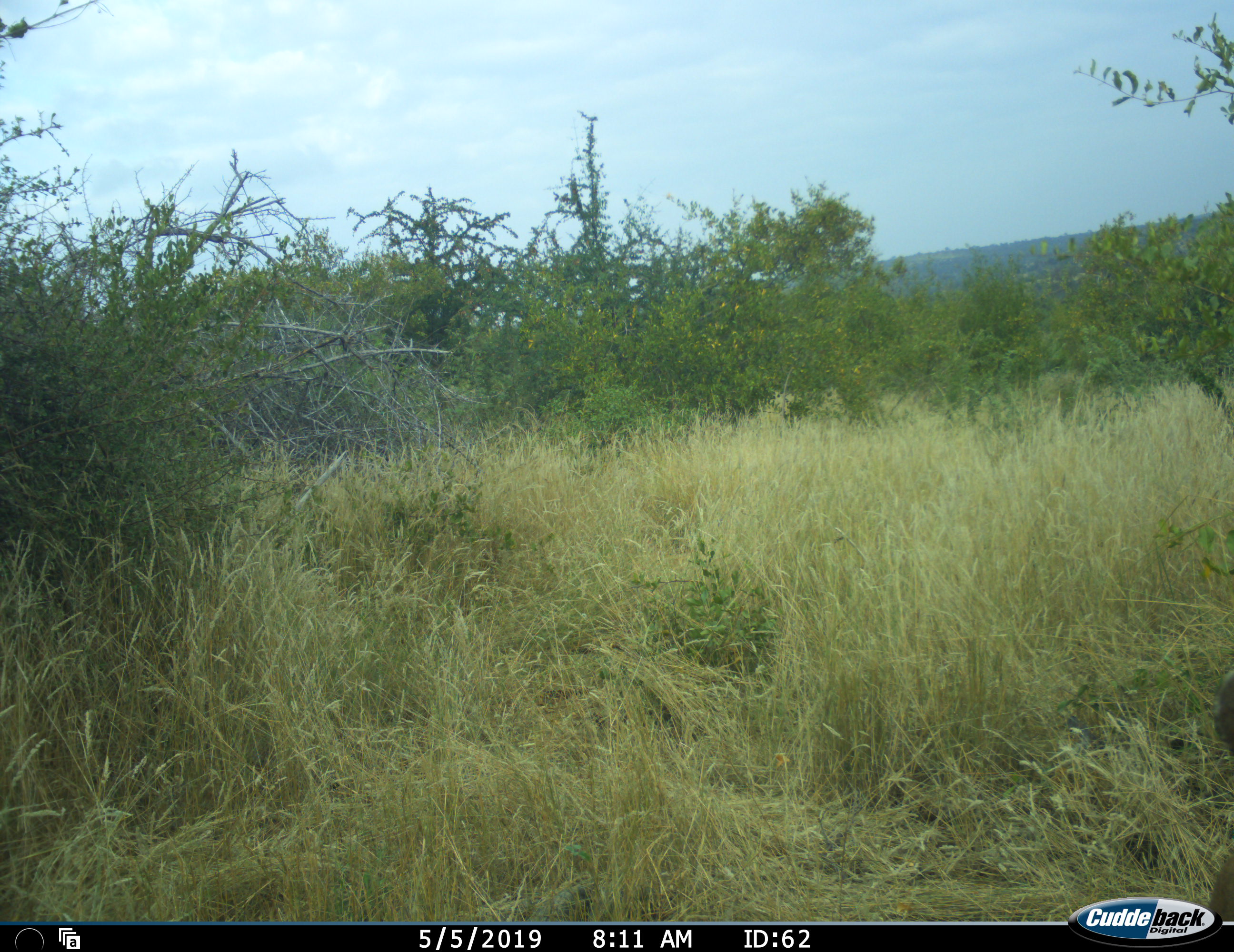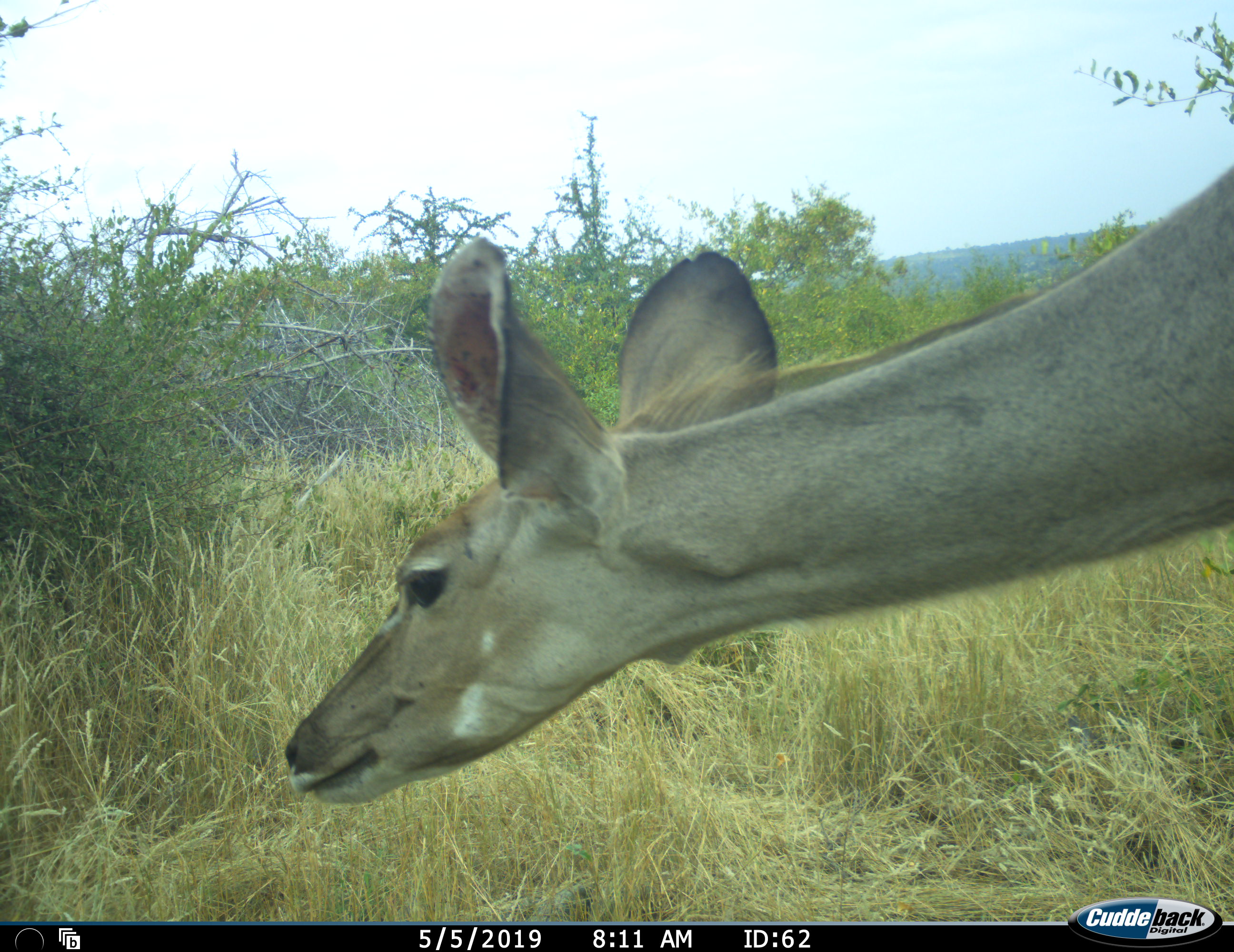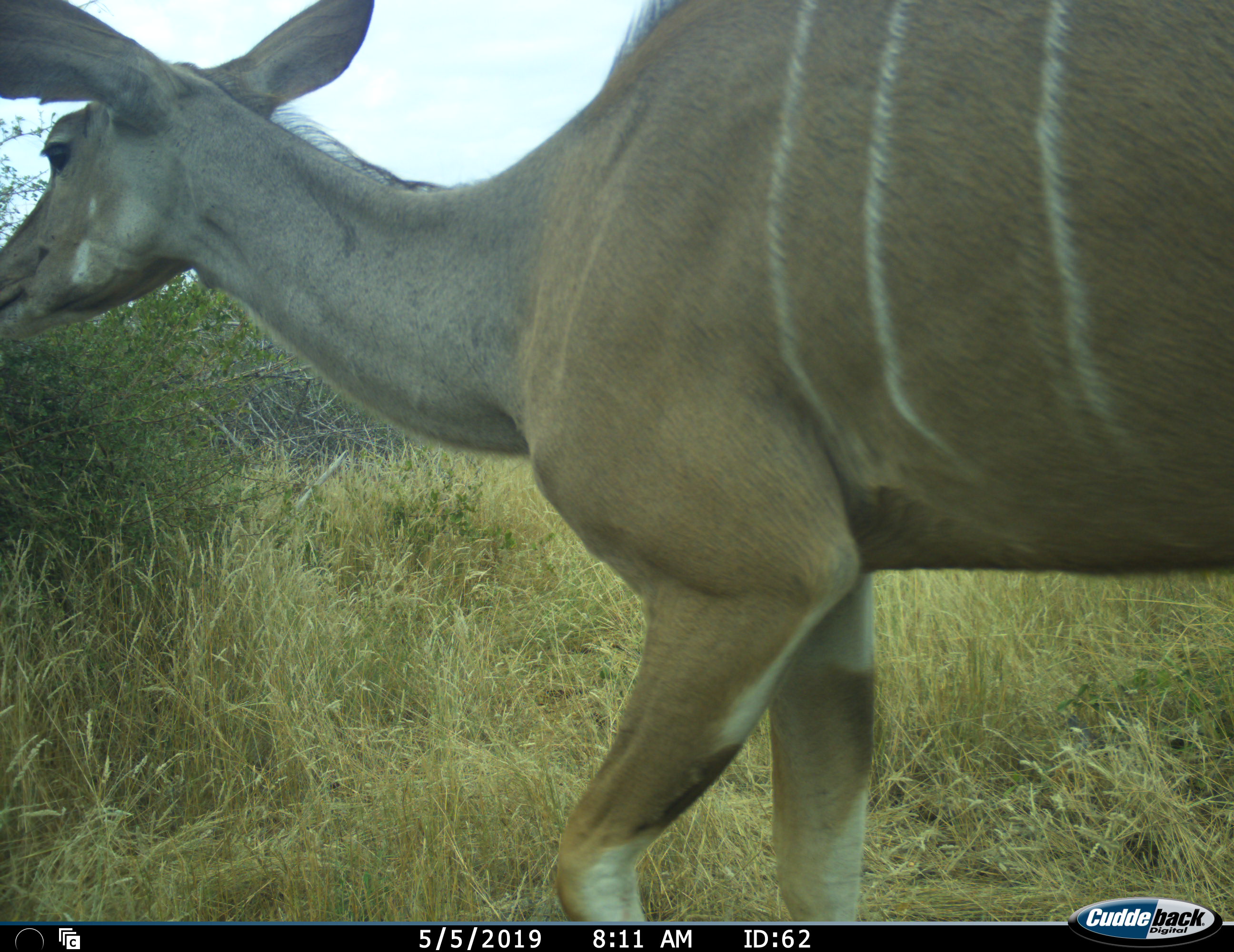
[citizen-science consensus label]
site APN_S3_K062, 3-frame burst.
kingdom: Animalia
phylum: Chordata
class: Mammalia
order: Artiodactyla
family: Bovidae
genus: Tragelaphus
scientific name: Tragelaphus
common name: kudu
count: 1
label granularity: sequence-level